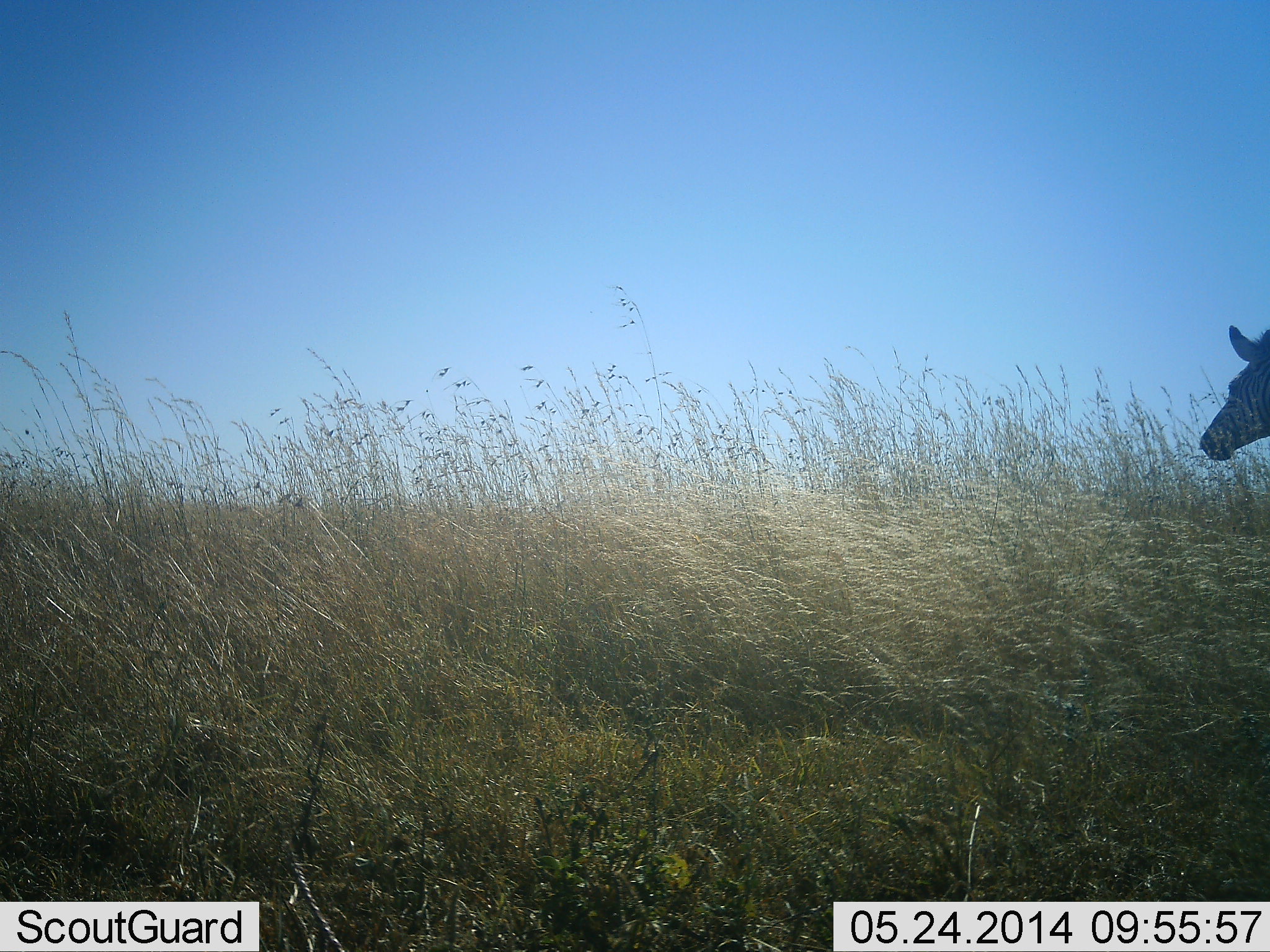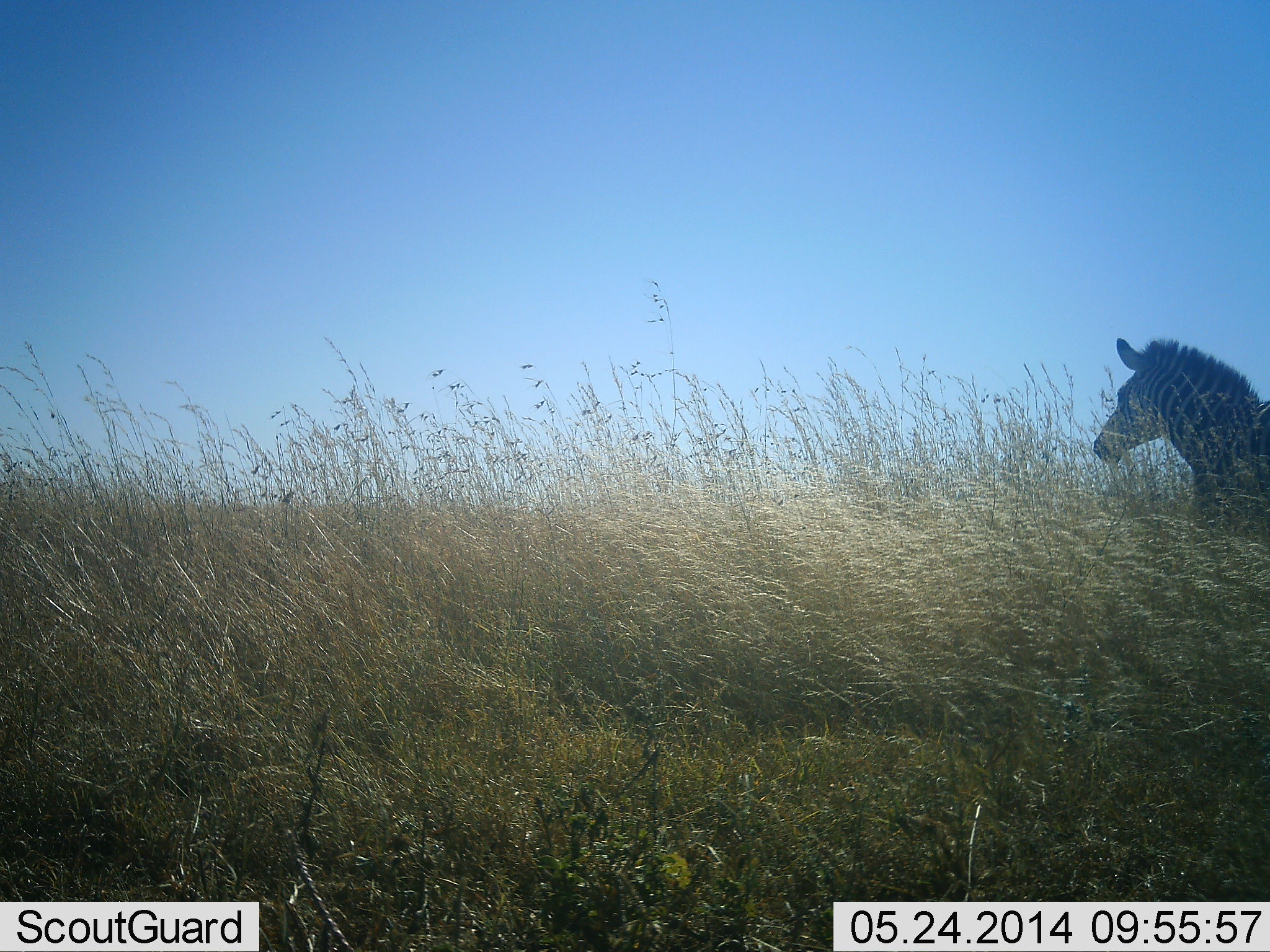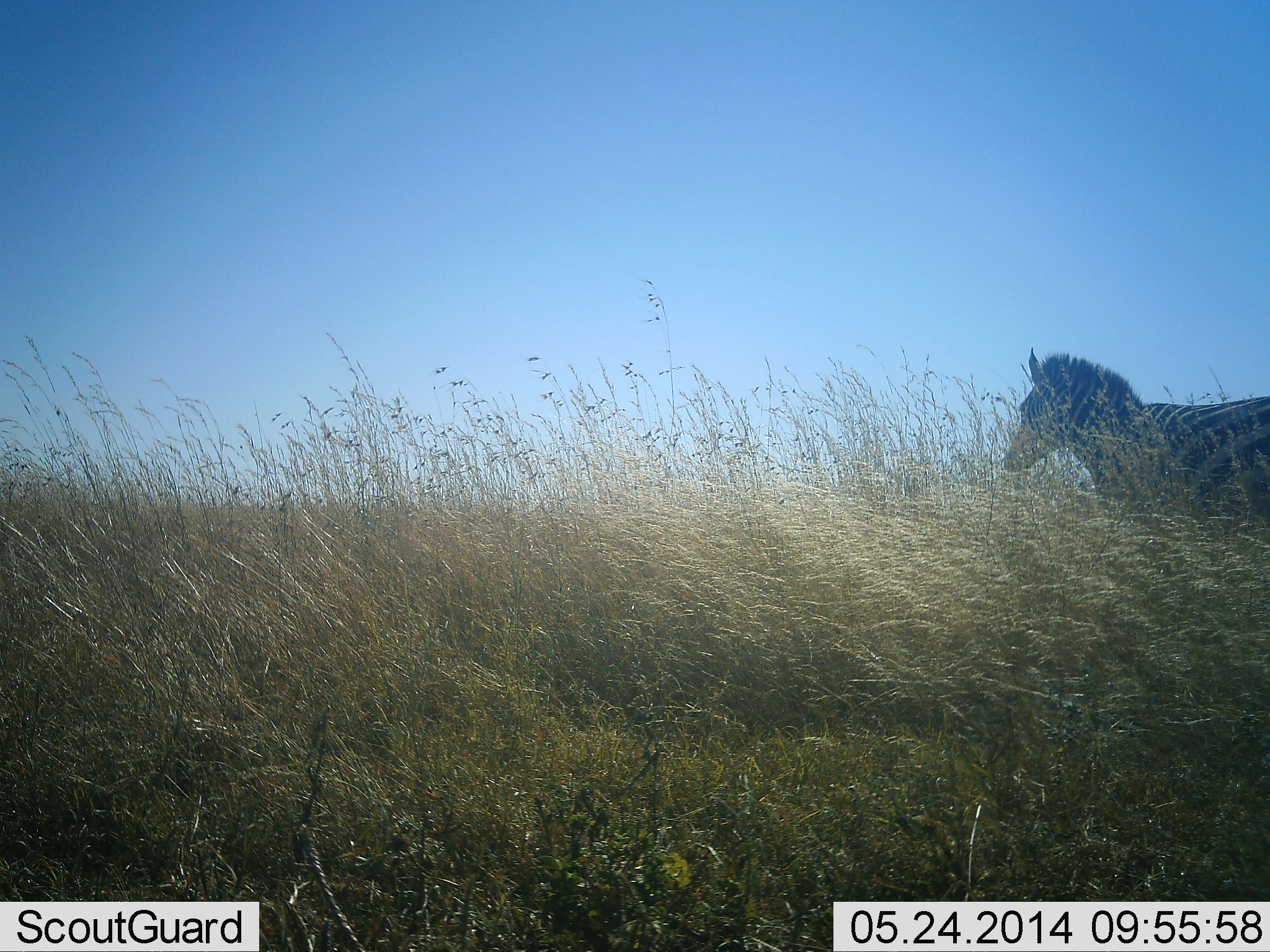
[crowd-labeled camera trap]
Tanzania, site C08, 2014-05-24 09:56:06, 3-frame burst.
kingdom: Animalia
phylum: Chordata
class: Mammalia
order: Perissodactyla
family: Equidae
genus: Equus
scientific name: Equus quagga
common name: plains zebra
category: zebra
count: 1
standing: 0%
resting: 0%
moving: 100%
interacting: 0%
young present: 0%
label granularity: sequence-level